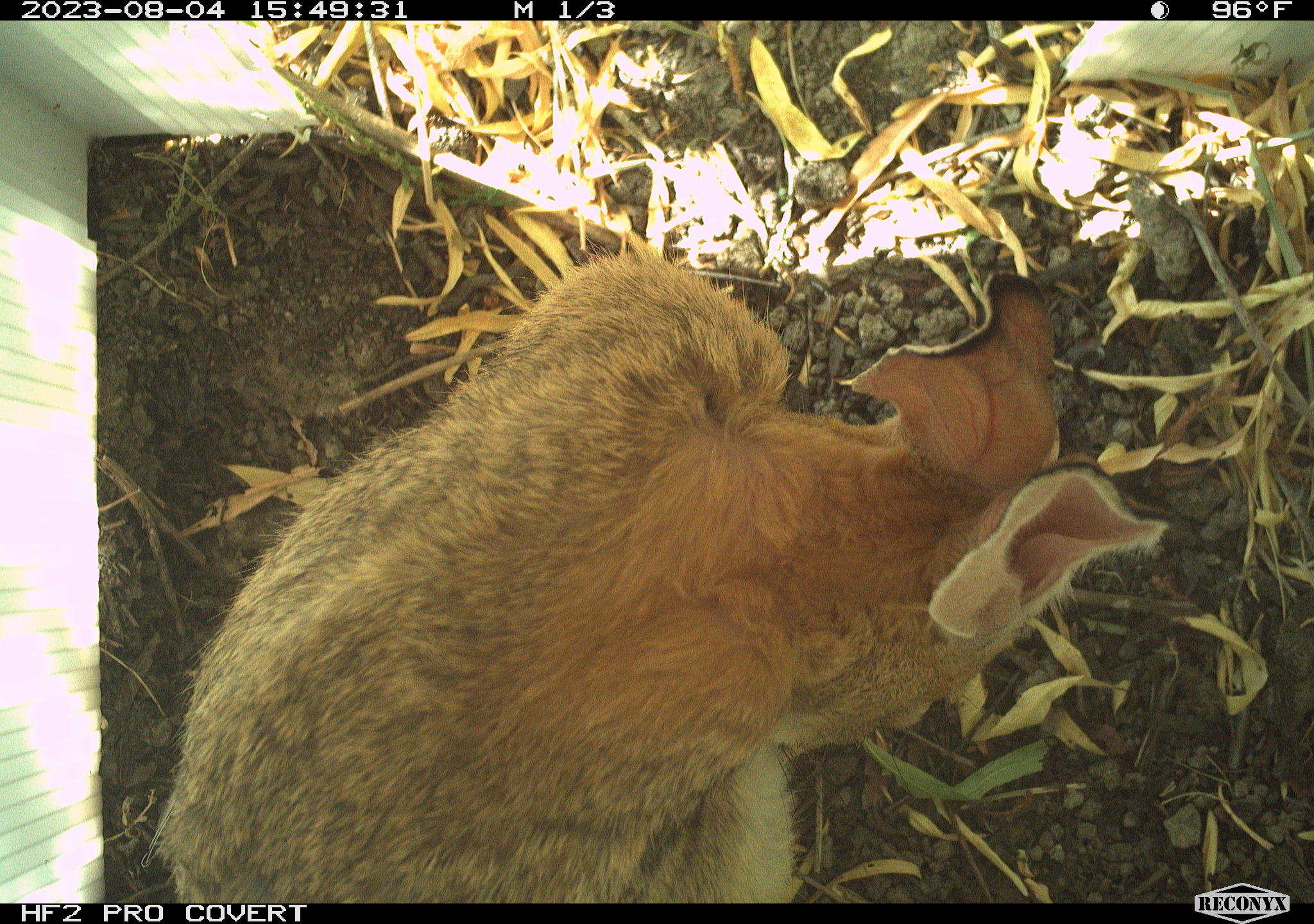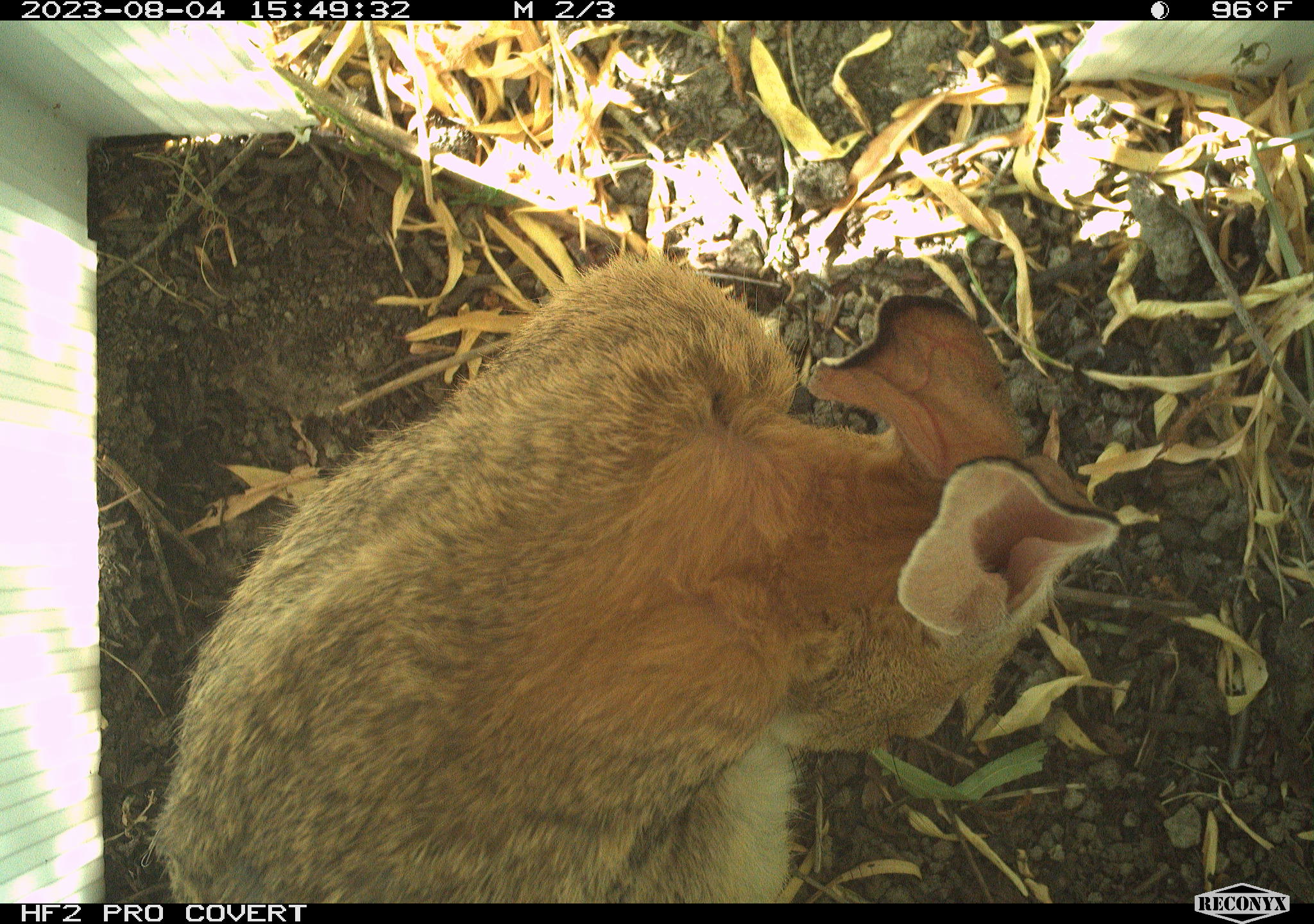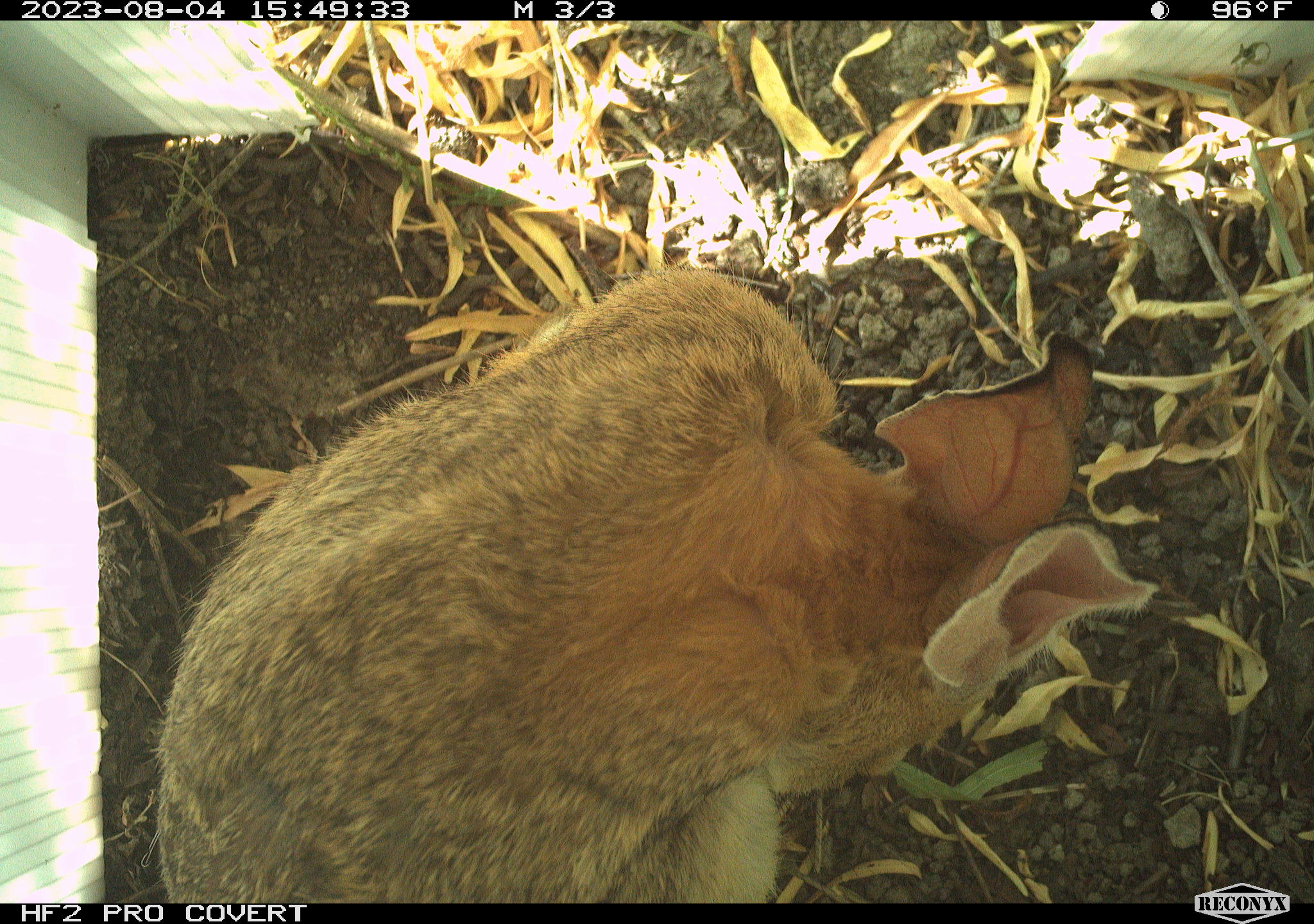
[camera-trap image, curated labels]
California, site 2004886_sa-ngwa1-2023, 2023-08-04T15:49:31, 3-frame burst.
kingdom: Animalia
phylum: Chordata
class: Mammalia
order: Lagomorpha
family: Leporidae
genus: Sylvilagus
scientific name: Sylvilagus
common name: cottontail rabbits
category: sylvilagus species